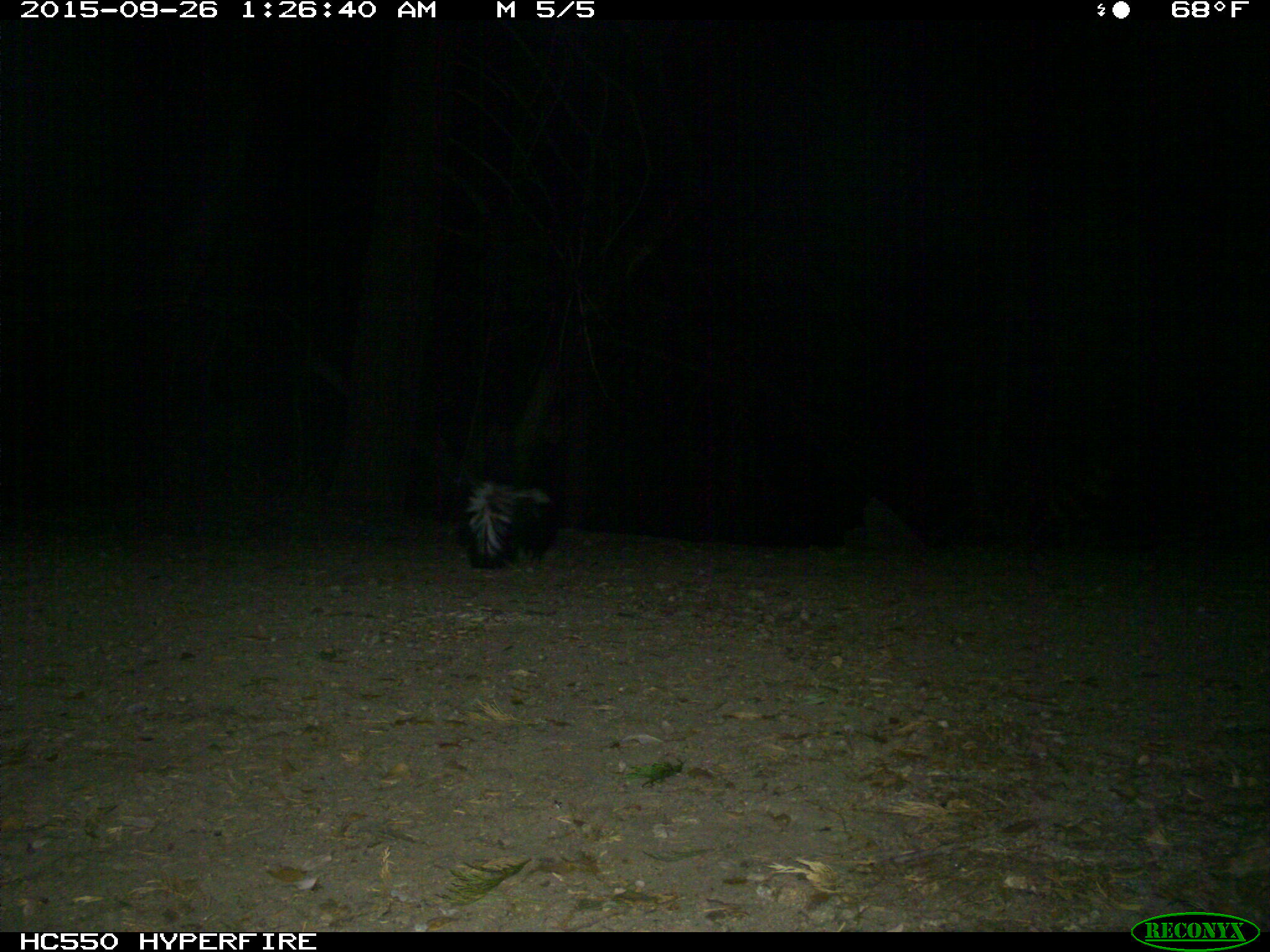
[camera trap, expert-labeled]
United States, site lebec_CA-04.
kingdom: Animalia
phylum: Chordata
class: Mammalia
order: Carnivora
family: Mephitidae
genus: Mephitis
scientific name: Mephitis mephitis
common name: striped skunk